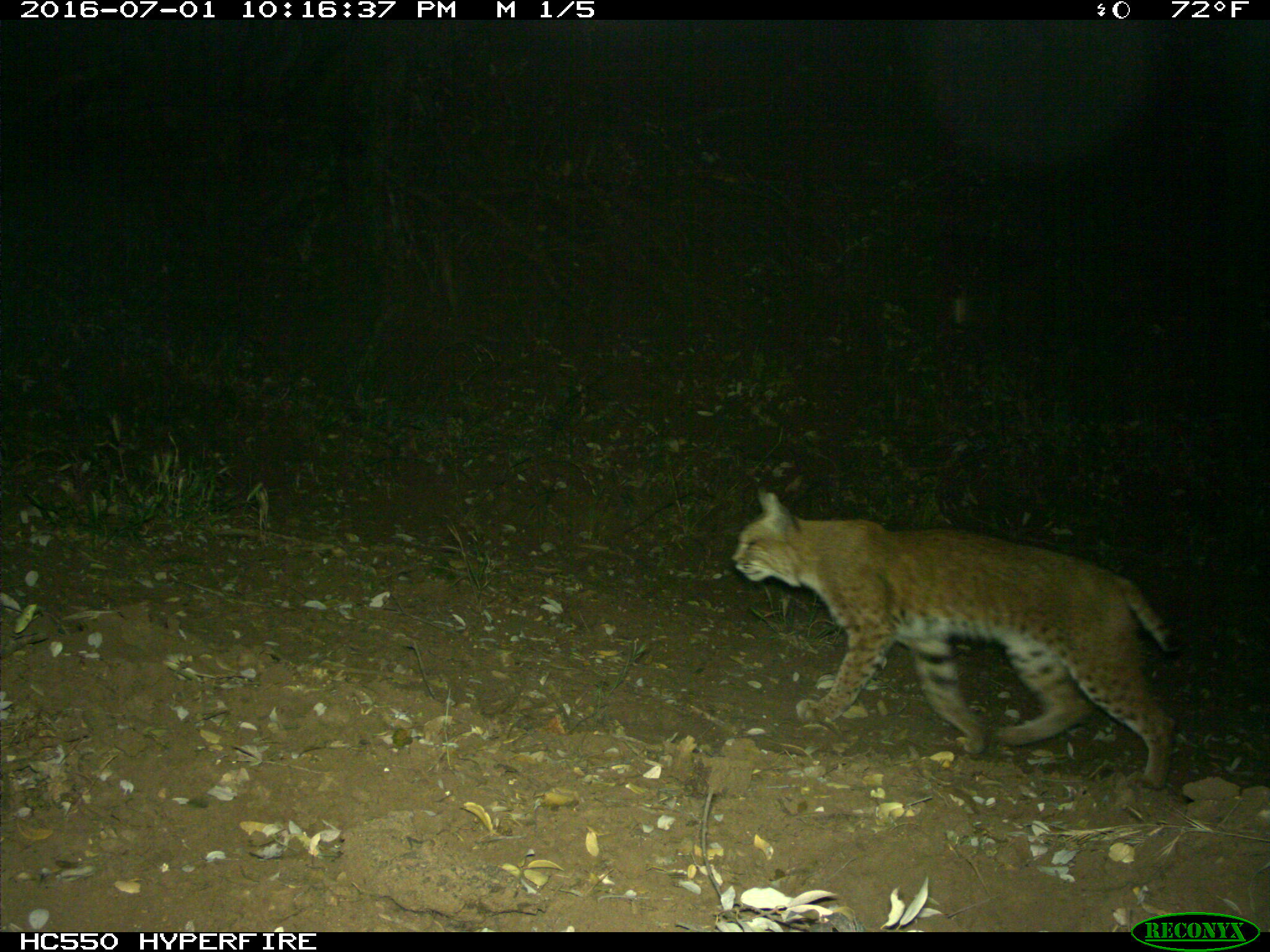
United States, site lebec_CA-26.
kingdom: Animalia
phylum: Chordata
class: Mammalia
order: Carnivora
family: Felidae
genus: Lynx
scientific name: Lynx rufus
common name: bobcat